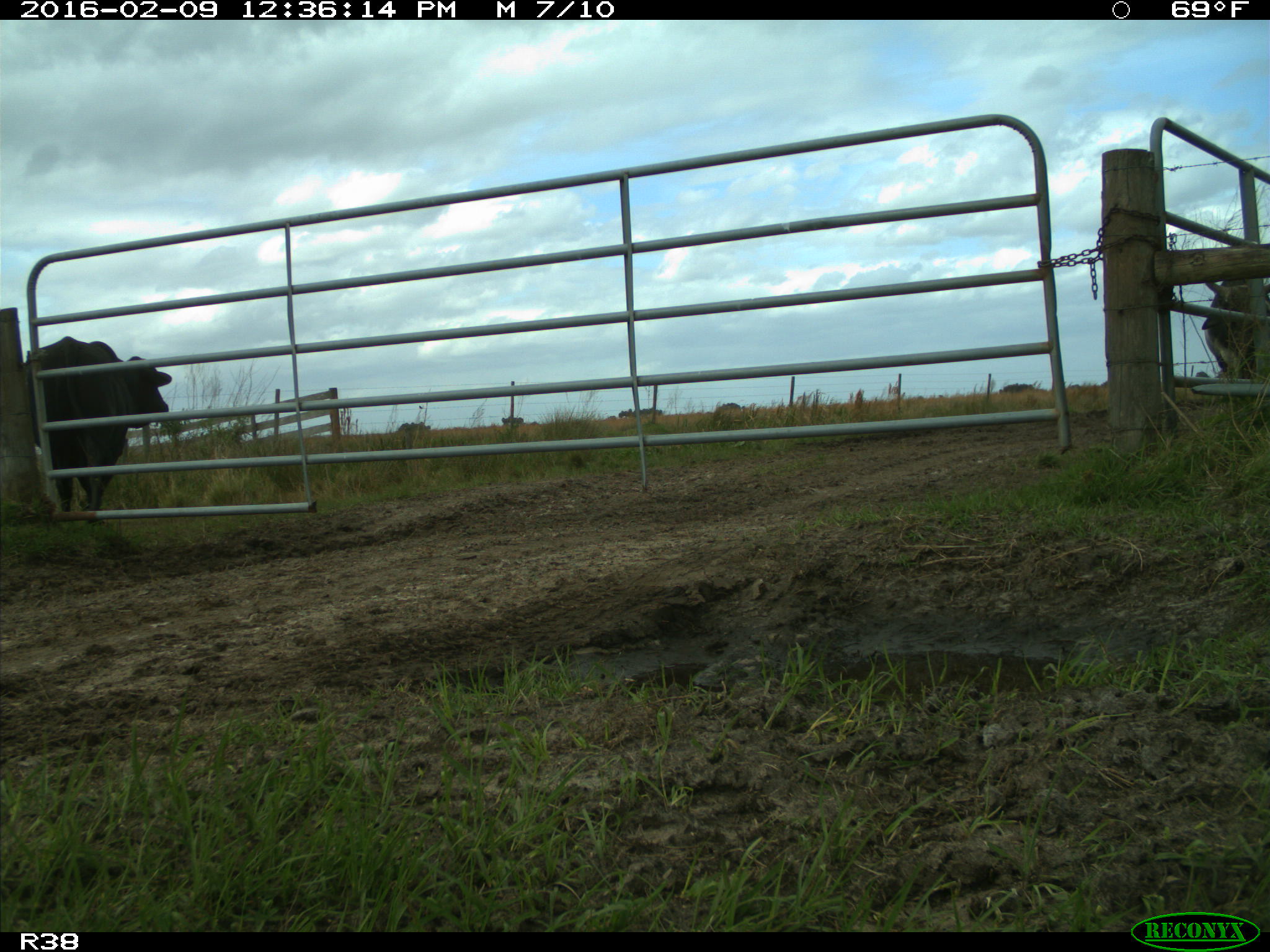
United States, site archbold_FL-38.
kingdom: Animalia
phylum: Chordata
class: Mammalia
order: Artiodactyla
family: Bovidae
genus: Bos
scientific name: Bos taurus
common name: domestic cow